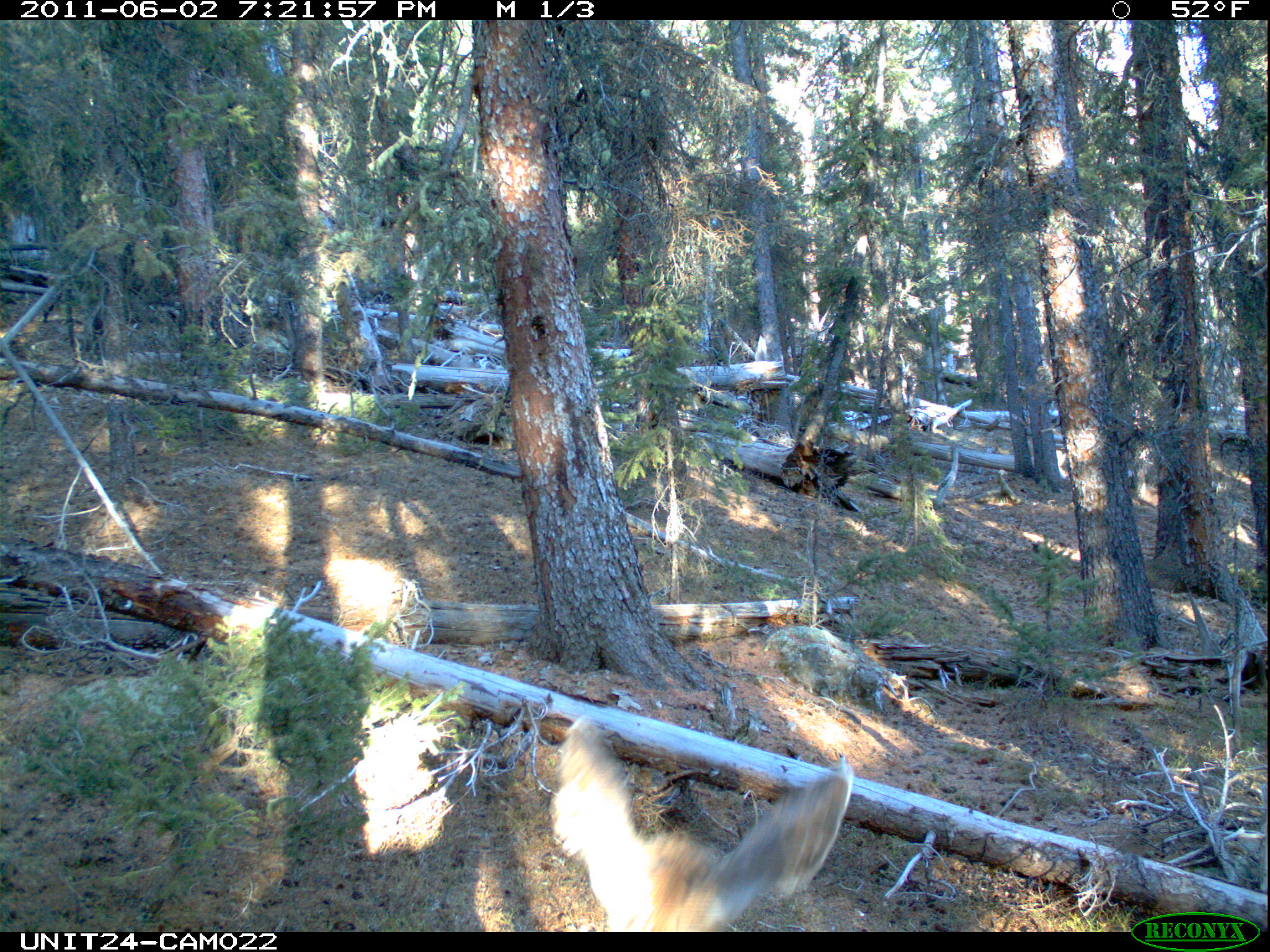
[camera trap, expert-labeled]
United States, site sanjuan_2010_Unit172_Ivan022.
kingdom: Animalia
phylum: Chordata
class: Mammalia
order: Artiodactyla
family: Cervidae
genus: Odocoileus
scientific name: Odocoileus hemionus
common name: mule deer